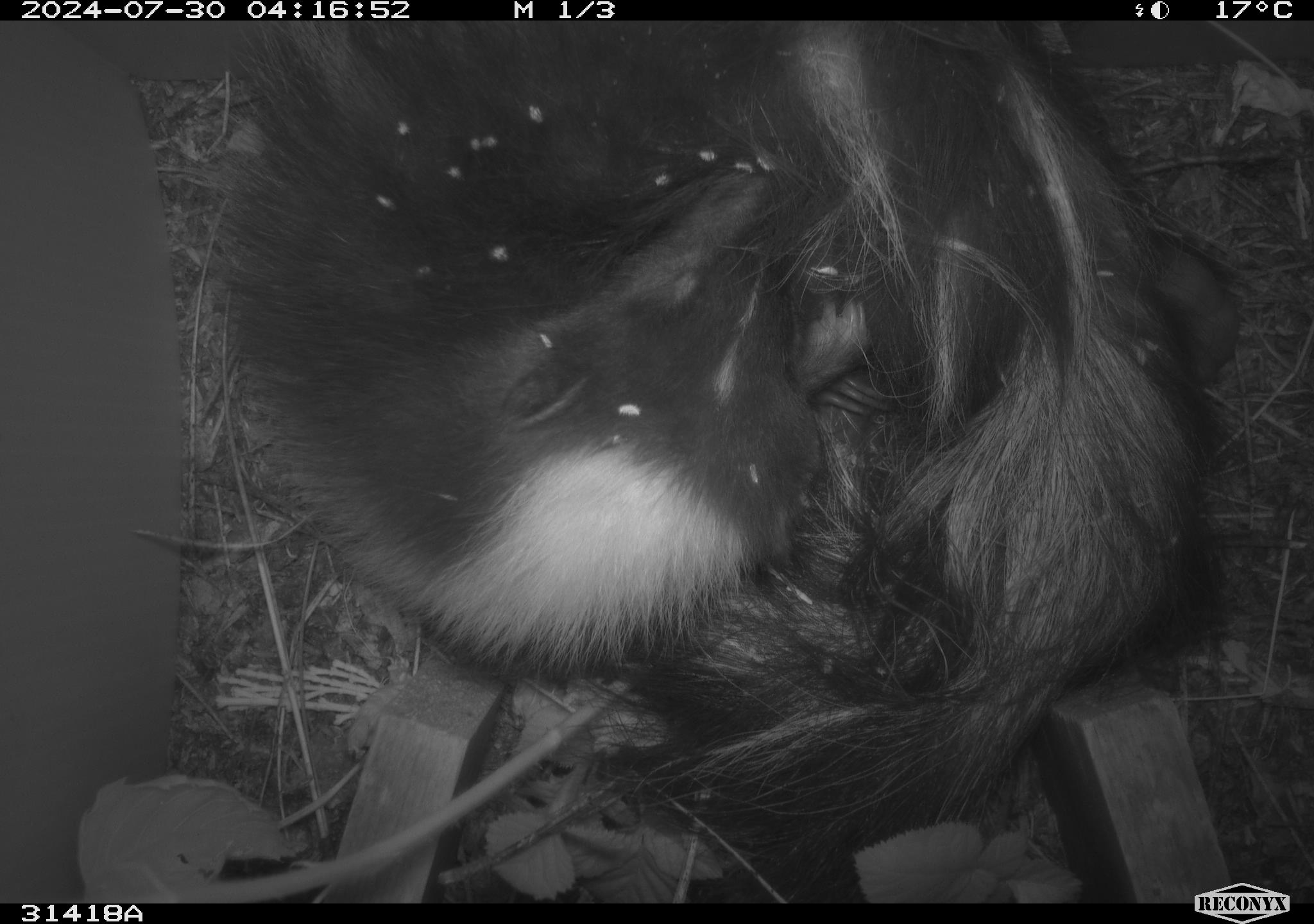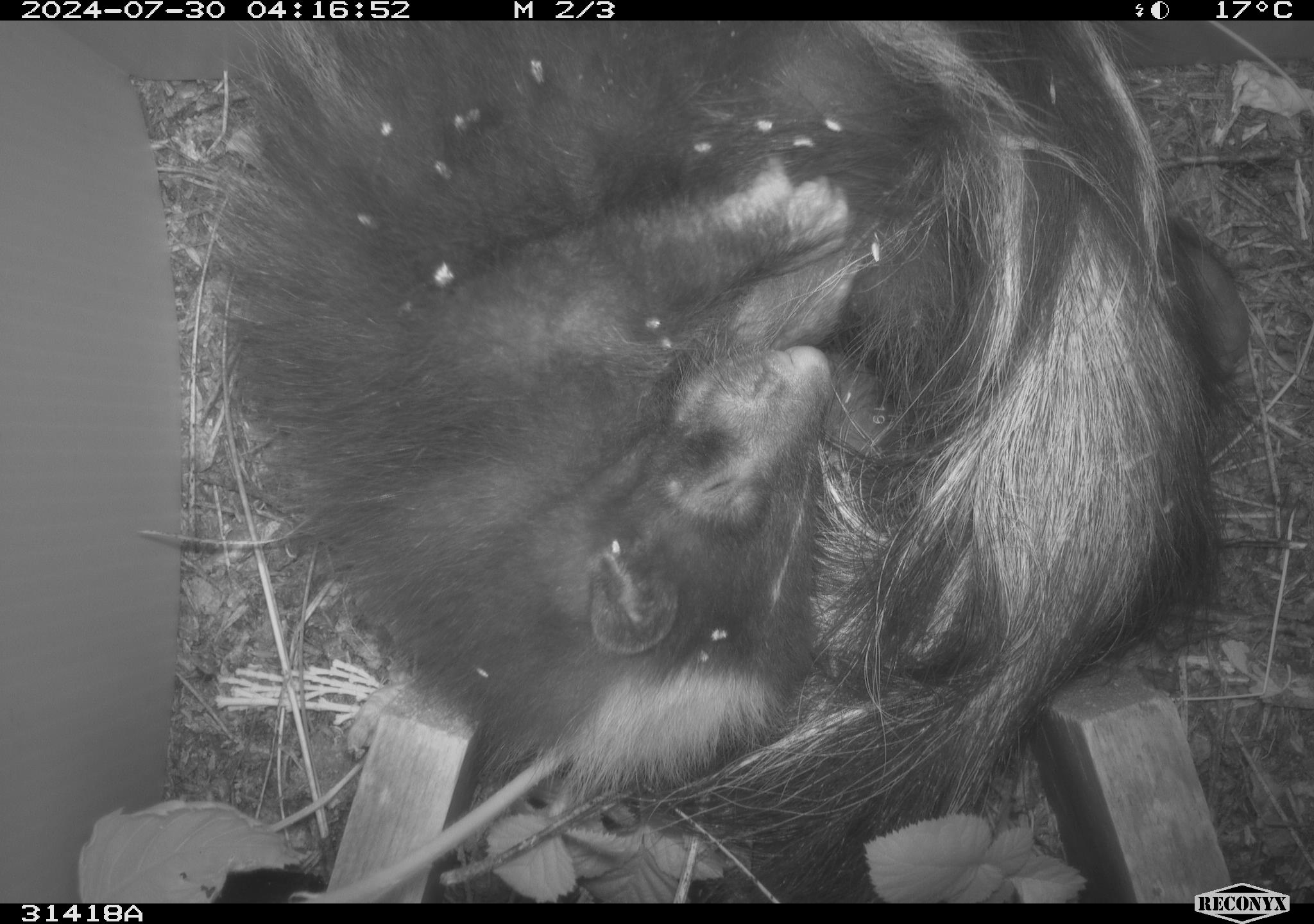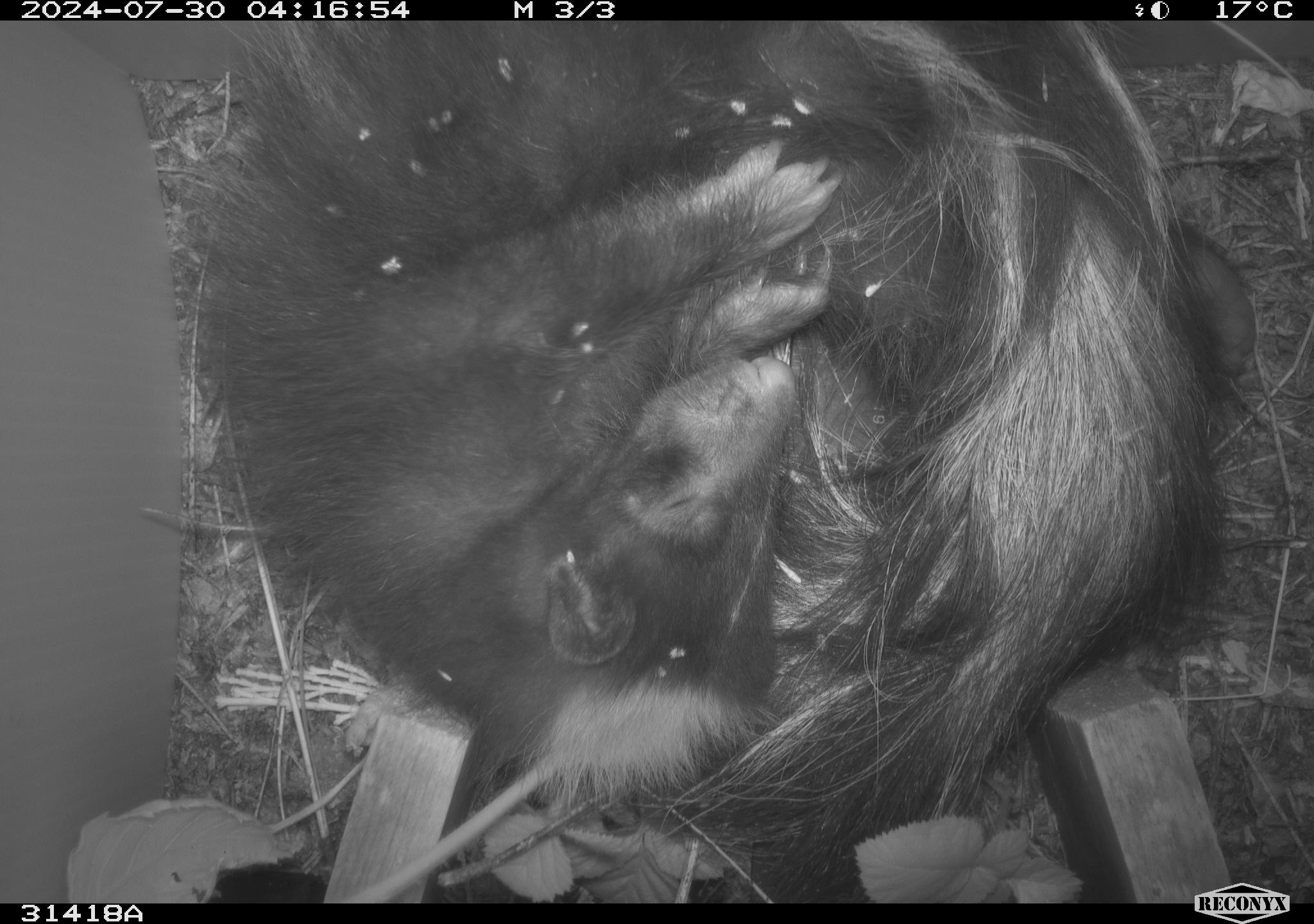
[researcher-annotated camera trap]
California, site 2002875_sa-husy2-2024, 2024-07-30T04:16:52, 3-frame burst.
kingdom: Animalia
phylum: Chordata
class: Mammalia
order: Carnivora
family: Mephitidae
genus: Mephitis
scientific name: Mephitis mephitis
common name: striped skunk